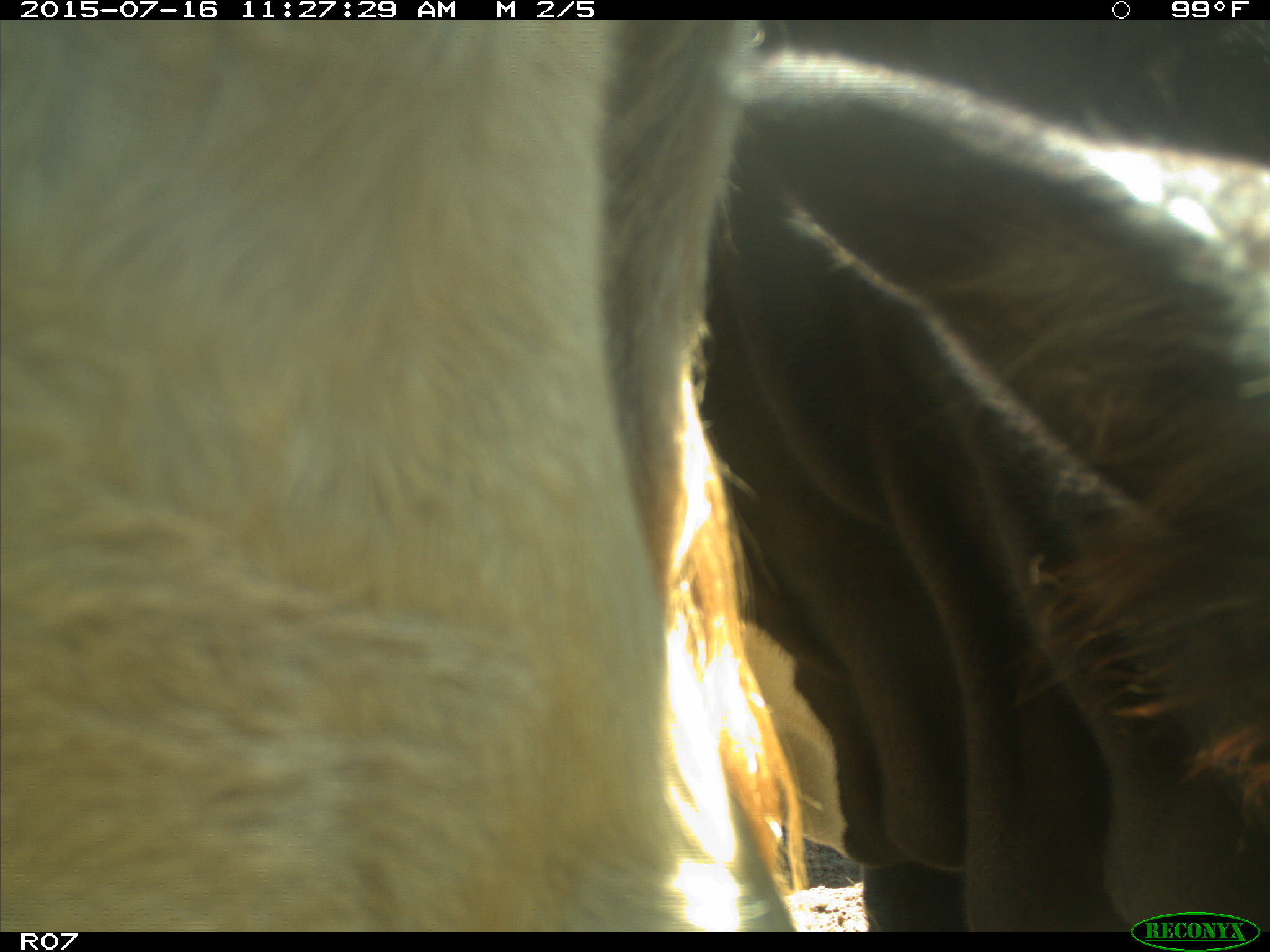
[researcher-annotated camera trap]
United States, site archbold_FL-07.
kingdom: Animalia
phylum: Chordata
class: Mammalia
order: Artiodactyla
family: Bovidae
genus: Bos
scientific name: Bos taurus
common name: domestic cow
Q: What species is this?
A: Bos taurus (domestic cow).